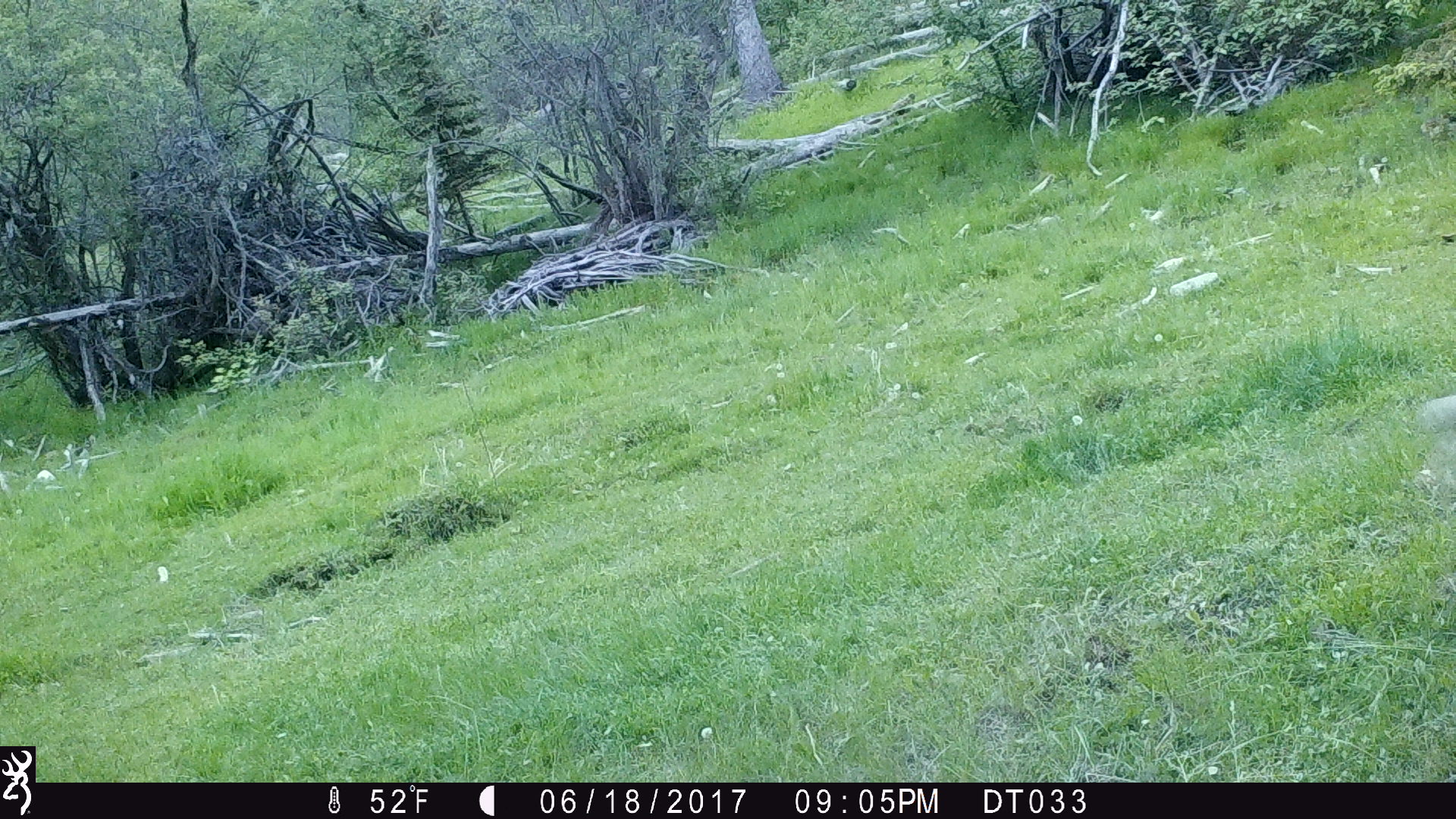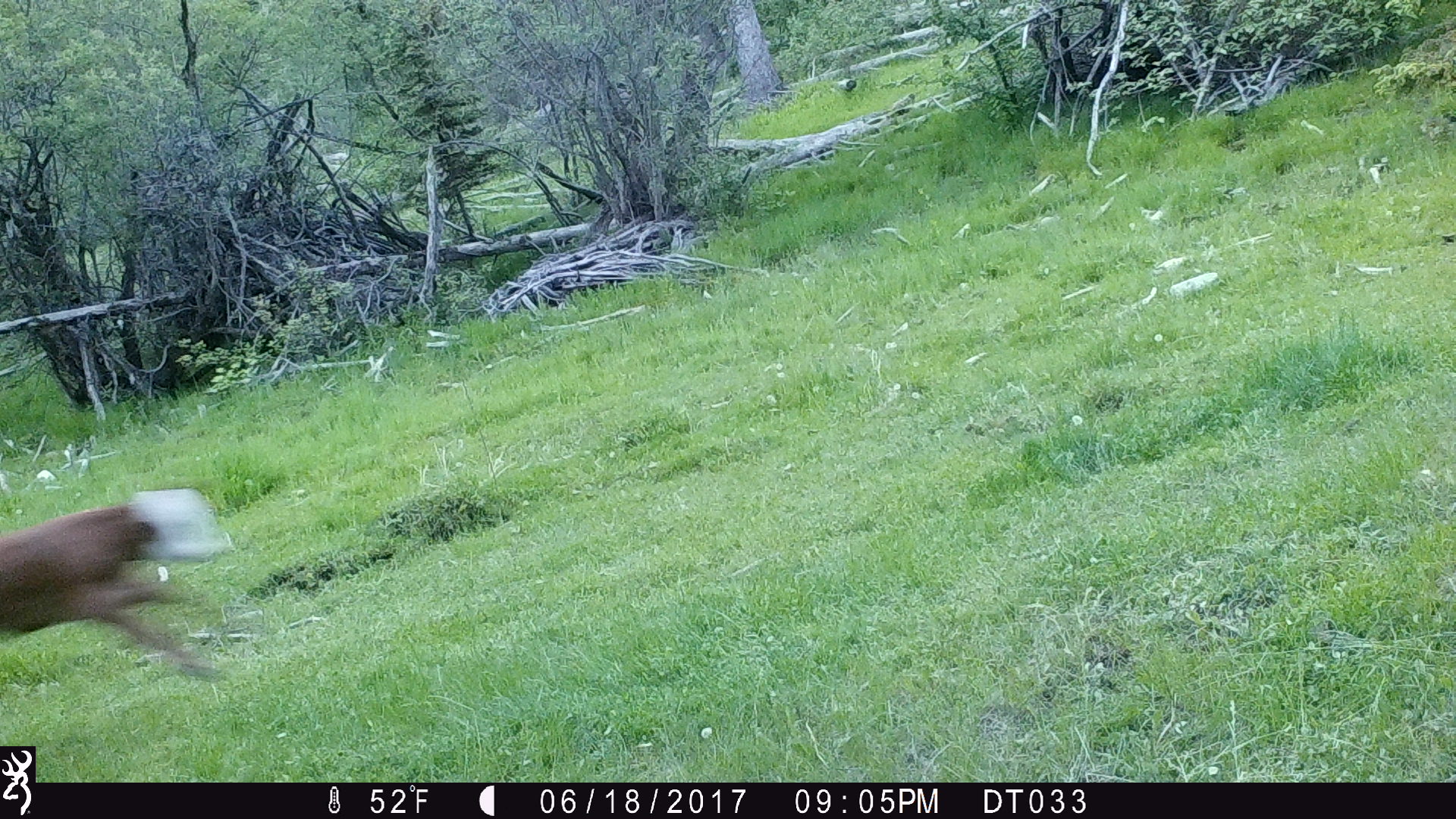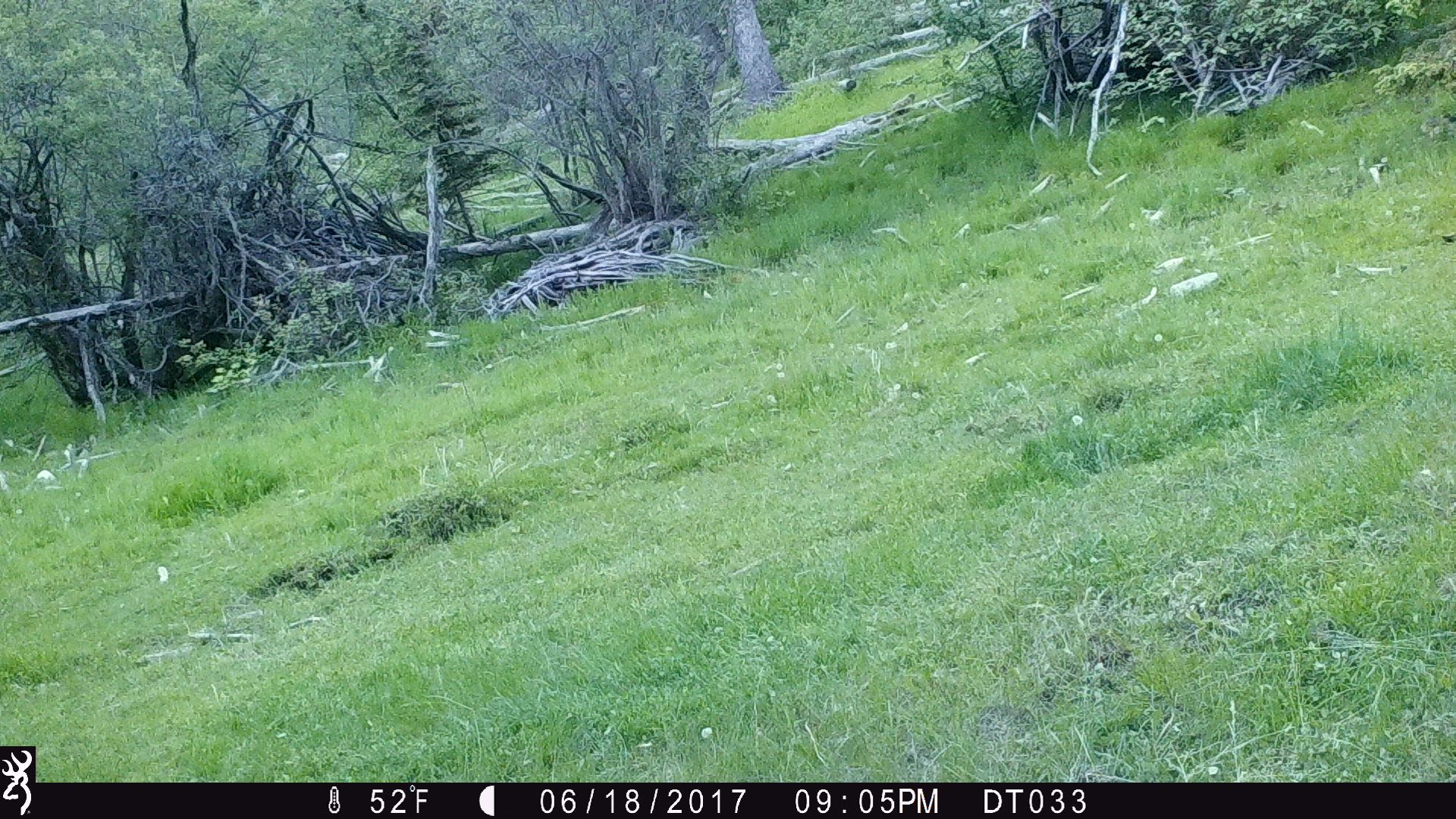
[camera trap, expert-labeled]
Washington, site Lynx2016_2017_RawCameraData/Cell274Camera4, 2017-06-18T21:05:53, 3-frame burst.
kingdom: Animalia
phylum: Chordata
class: Mammalia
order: Artiodactyla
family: Bovidae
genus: Bos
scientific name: Bos taurus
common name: domestic cattle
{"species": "domestic cattle (Bos taurus)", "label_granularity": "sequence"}